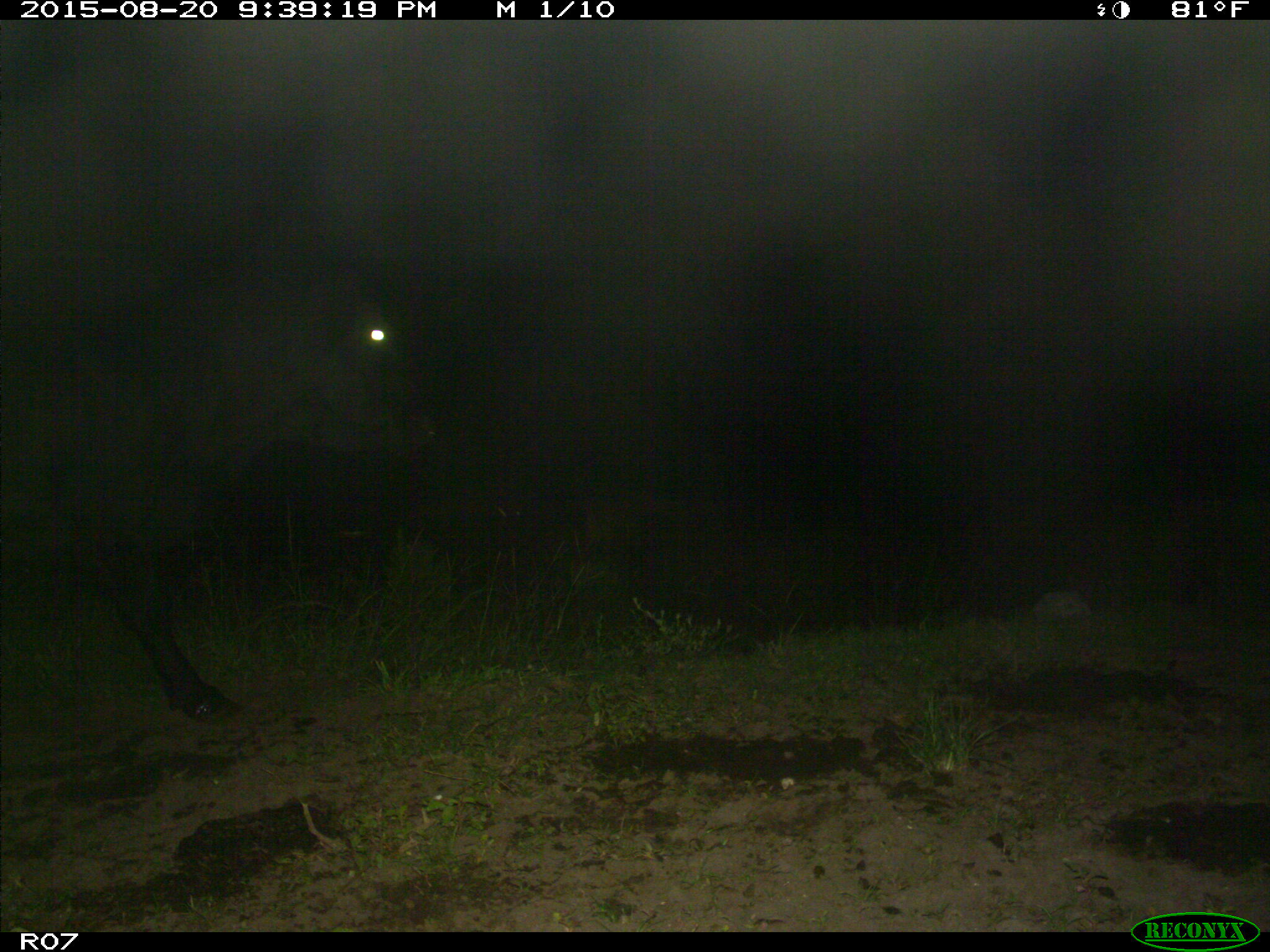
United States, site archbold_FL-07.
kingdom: Animalia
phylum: Chordata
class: Mammalia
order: Artiodactyla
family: Bovidae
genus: Bos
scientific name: Bos taurus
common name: domestic cow